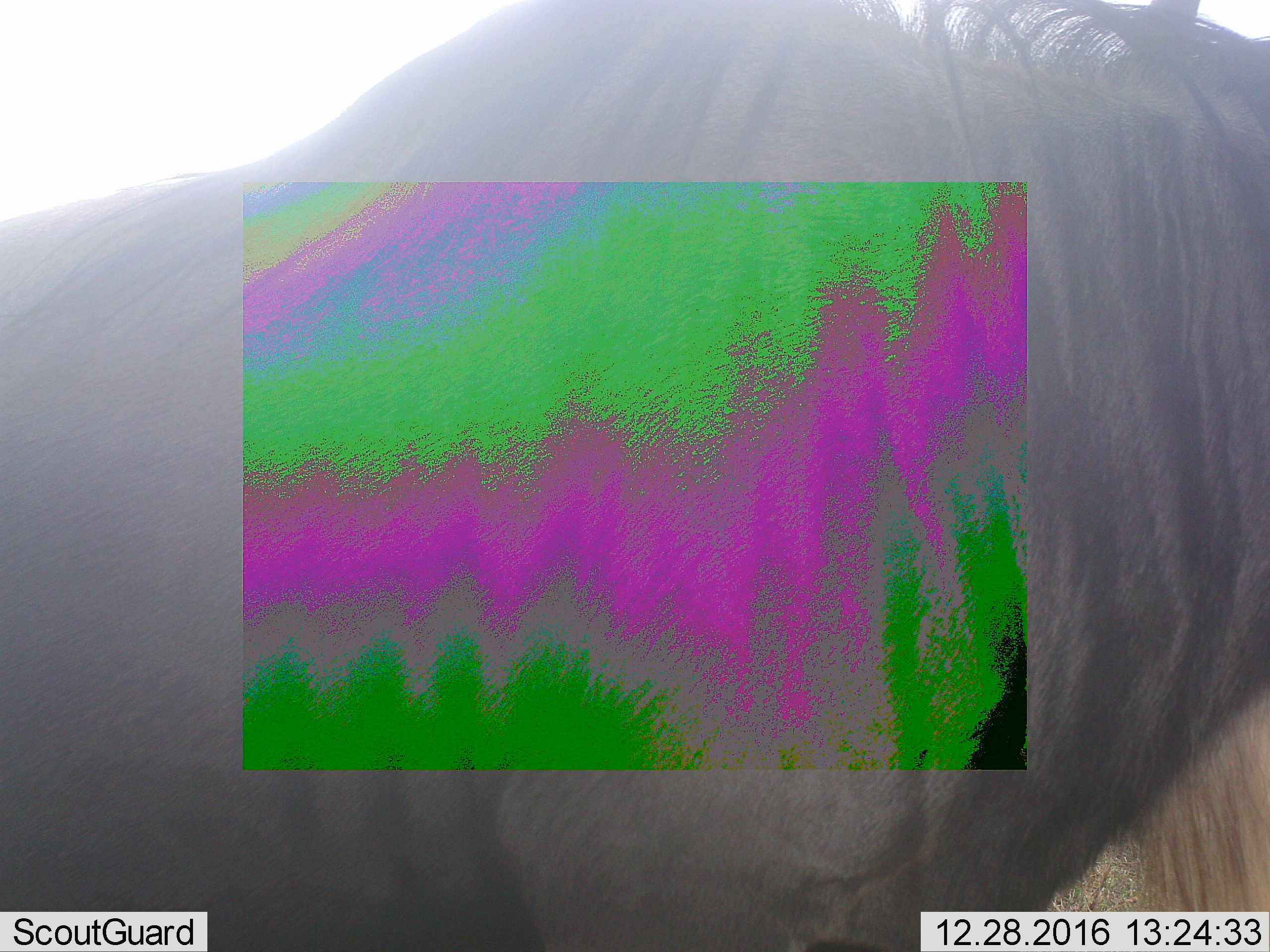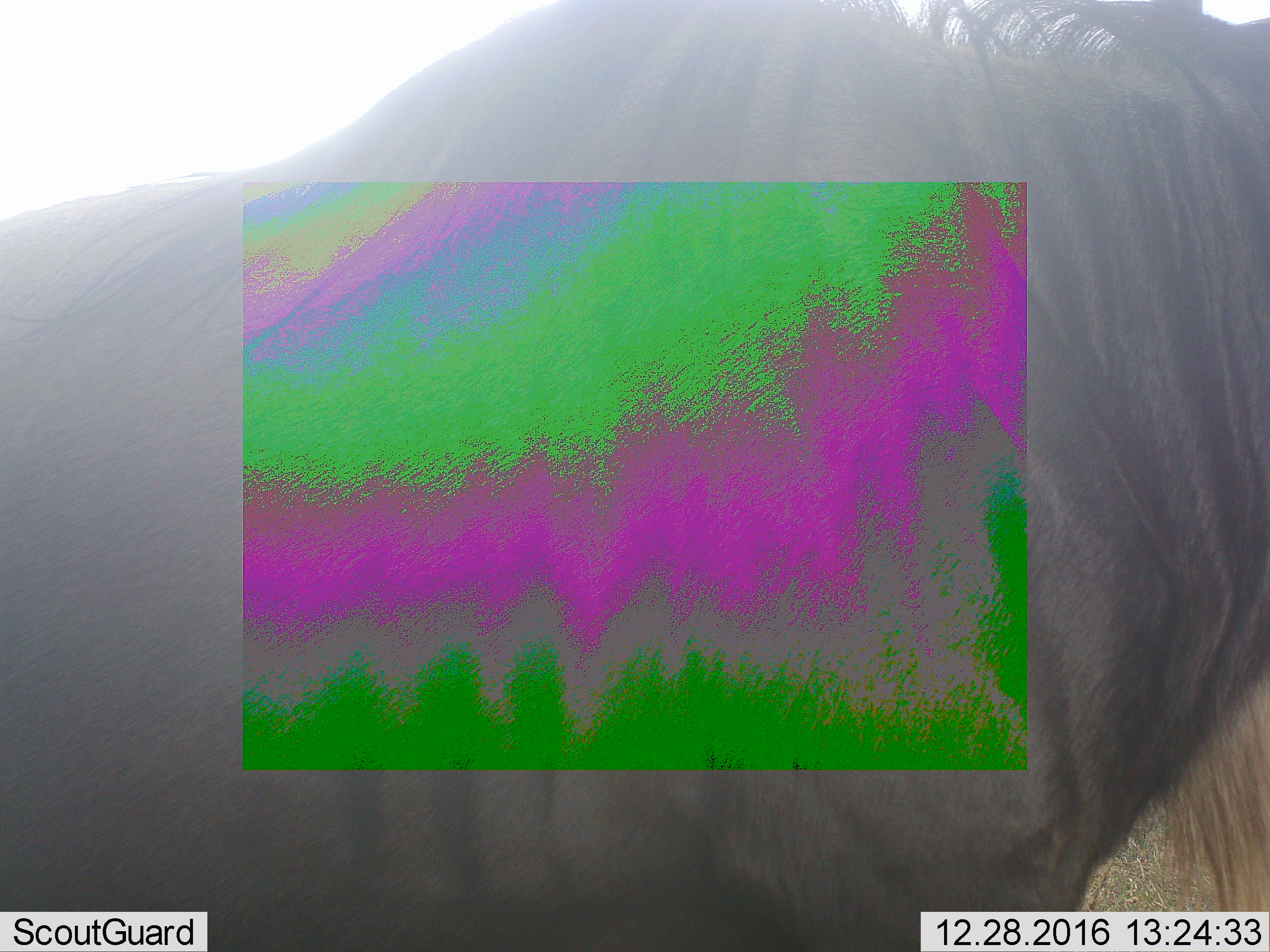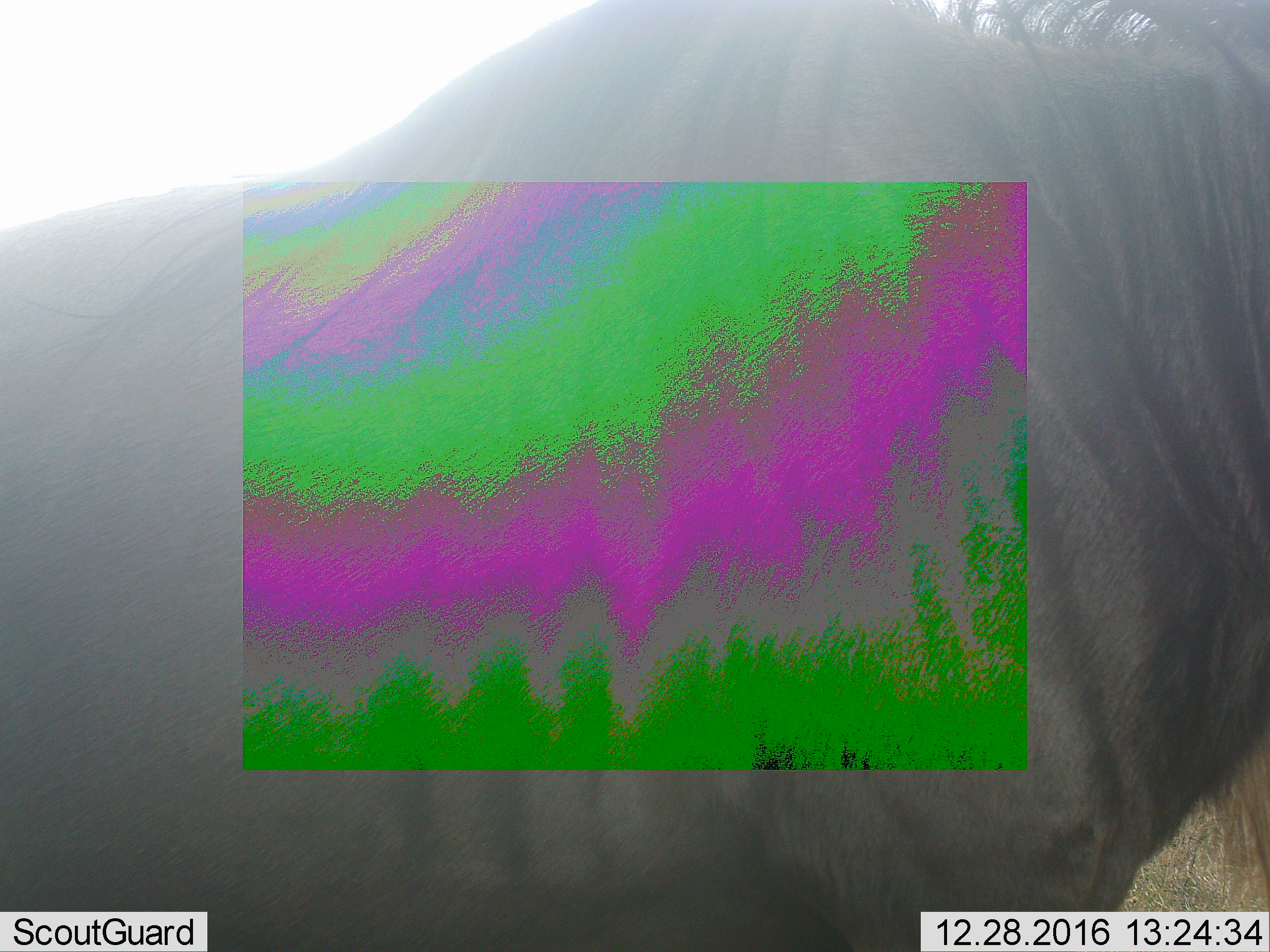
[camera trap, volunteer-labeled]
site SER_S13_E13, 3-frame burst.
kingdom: Animalia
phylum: Chordata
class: Mammalia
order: Artiodactyla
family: Bovidae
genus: Connochaetes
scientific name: Connochaetes taurinus taurinus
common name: blue wildebeest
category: wildebeestblue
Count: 1.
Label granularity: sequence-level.